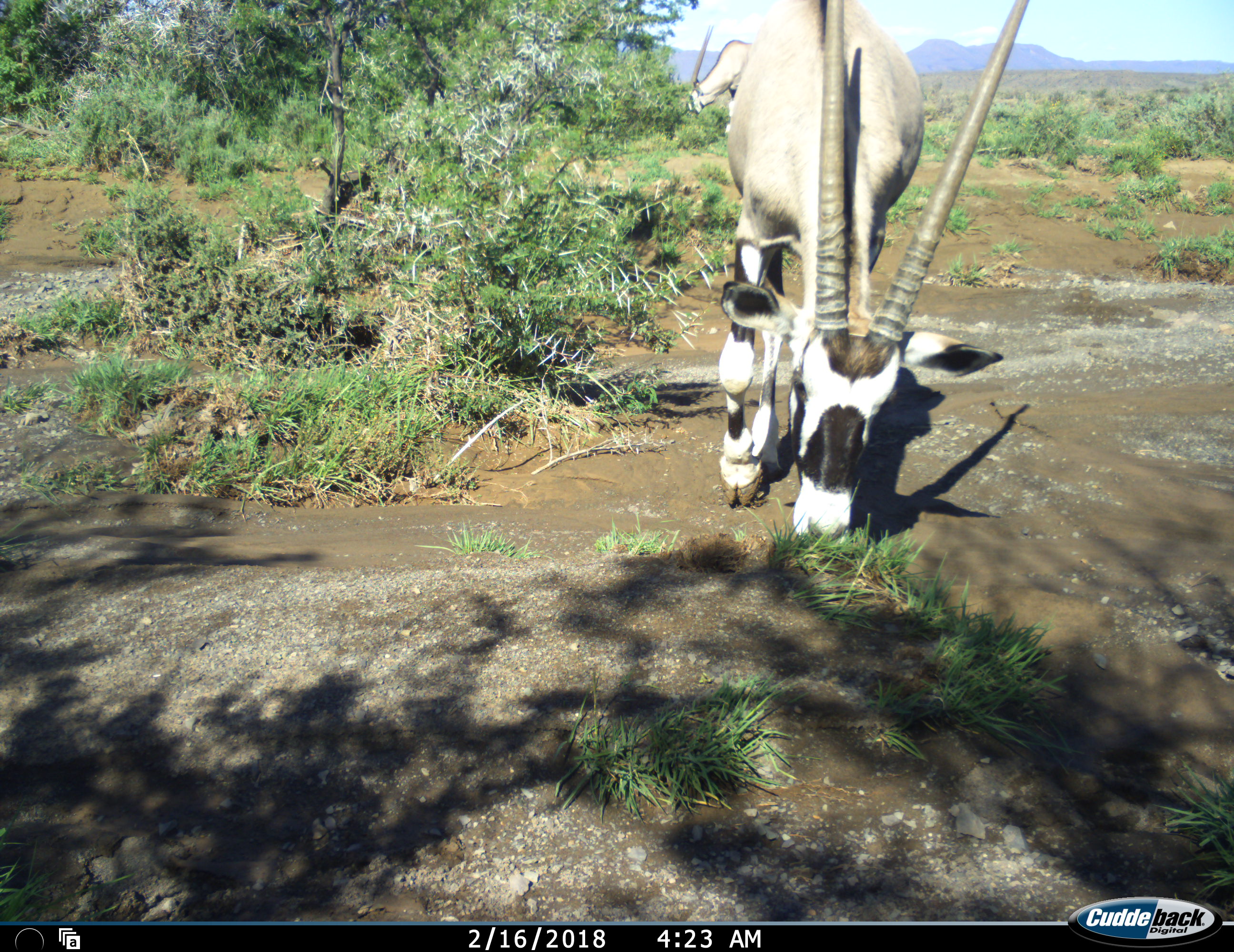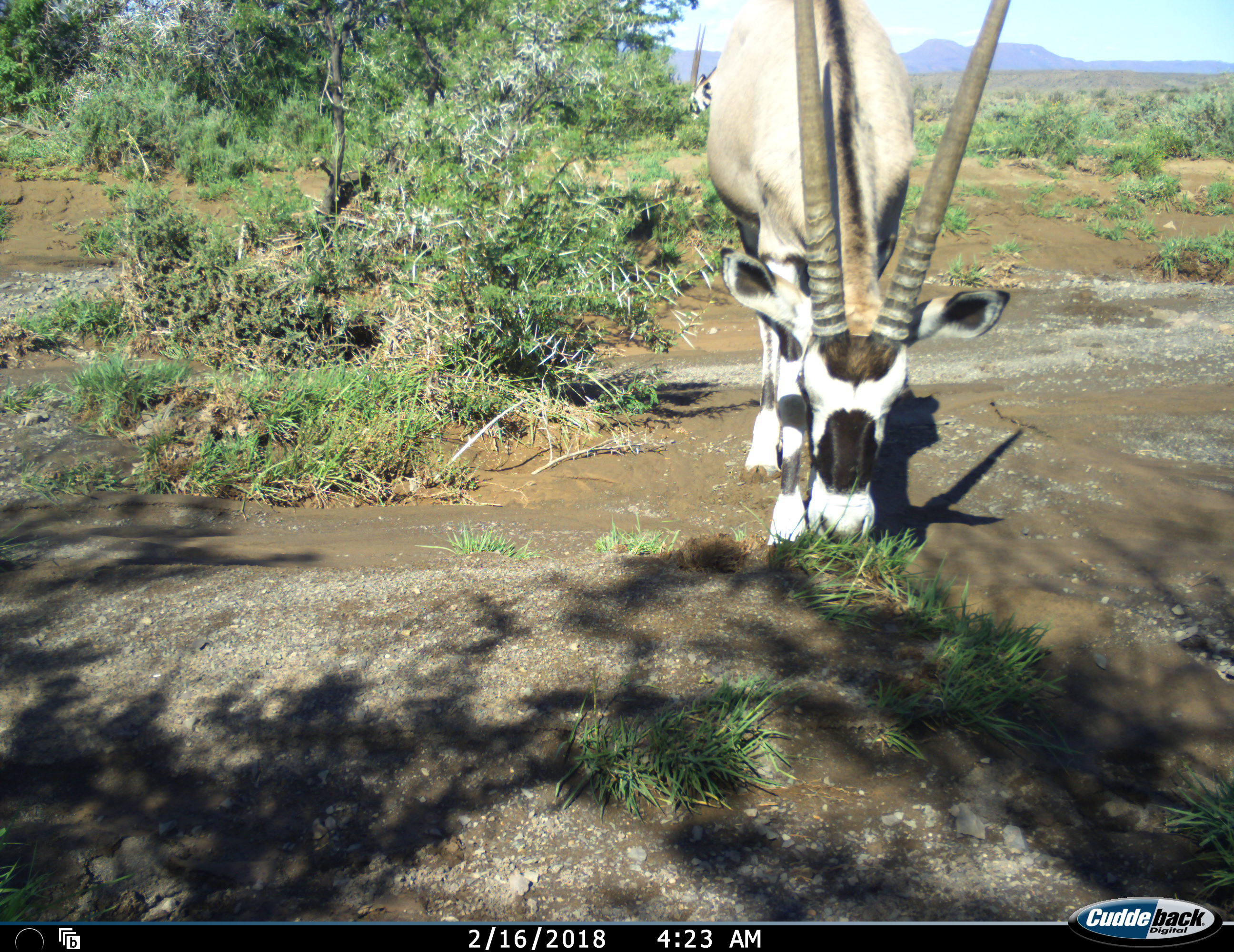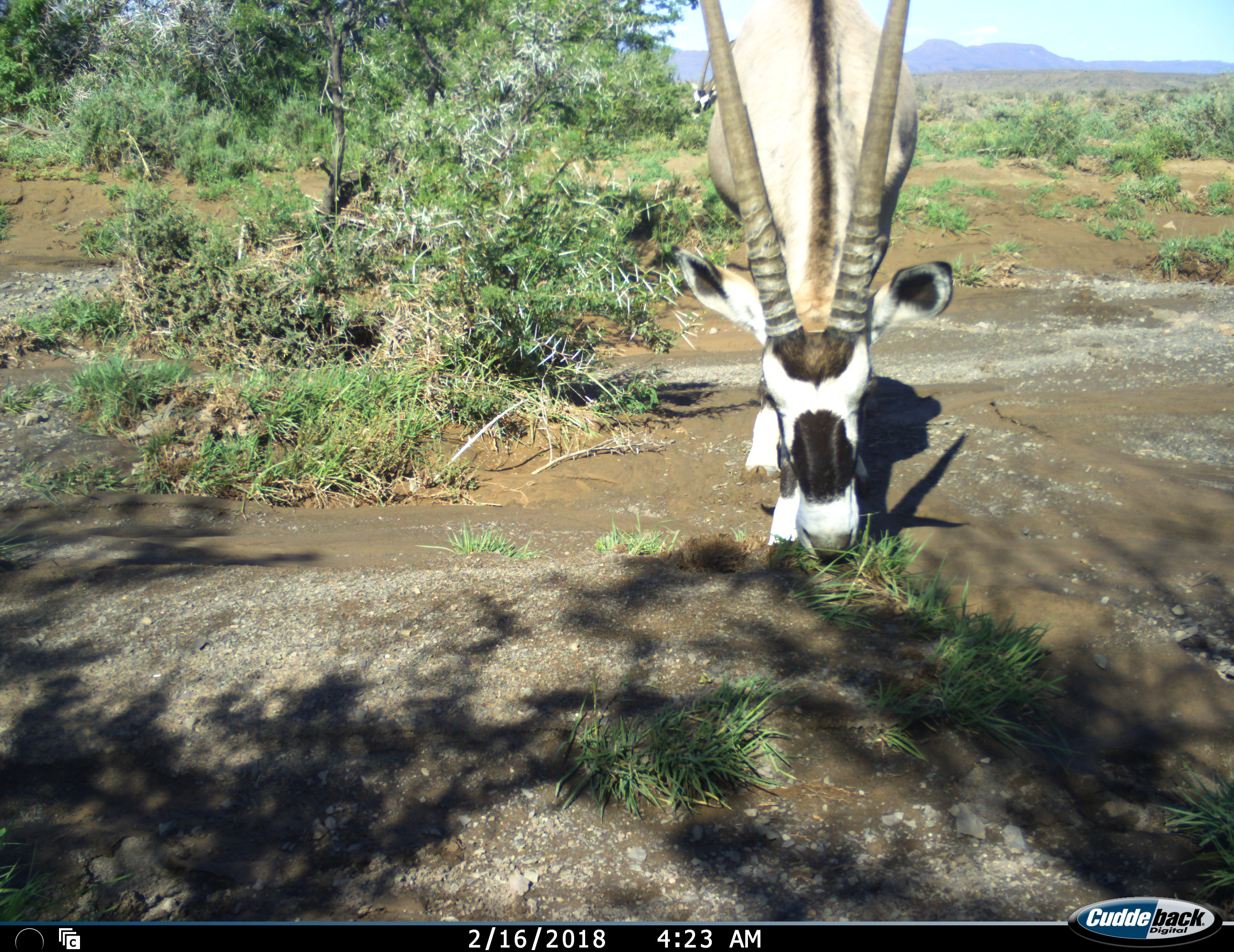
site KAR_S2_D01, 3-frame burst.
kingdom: Animalia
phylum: Chordata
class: Mammalia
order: Artiodactyla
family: Bovidae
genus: Oryx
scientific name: Oryx gazella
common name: gemsbok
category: oryx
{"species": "oryx (gemsbok) (Oryx gazella)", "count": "2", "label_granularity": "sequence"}